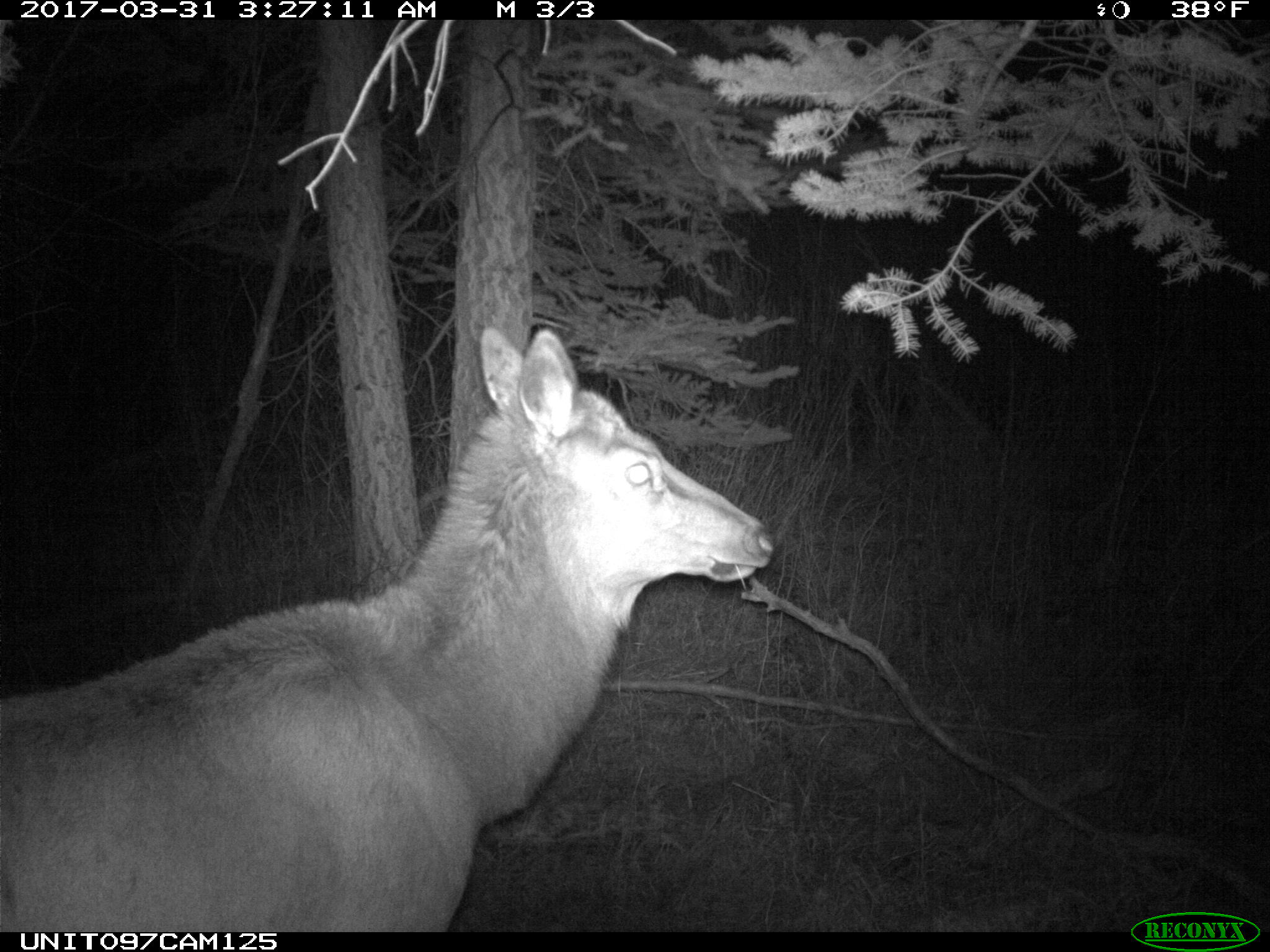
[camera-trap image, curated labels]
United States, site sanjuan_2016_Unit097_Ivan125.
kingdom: Animalia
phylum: Chordata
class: Mammalia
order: Artiodactyla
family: Cervidae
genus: Cervus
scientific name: Cervus elaphus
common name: red deer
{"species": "Cervus elaphus (red deer)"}